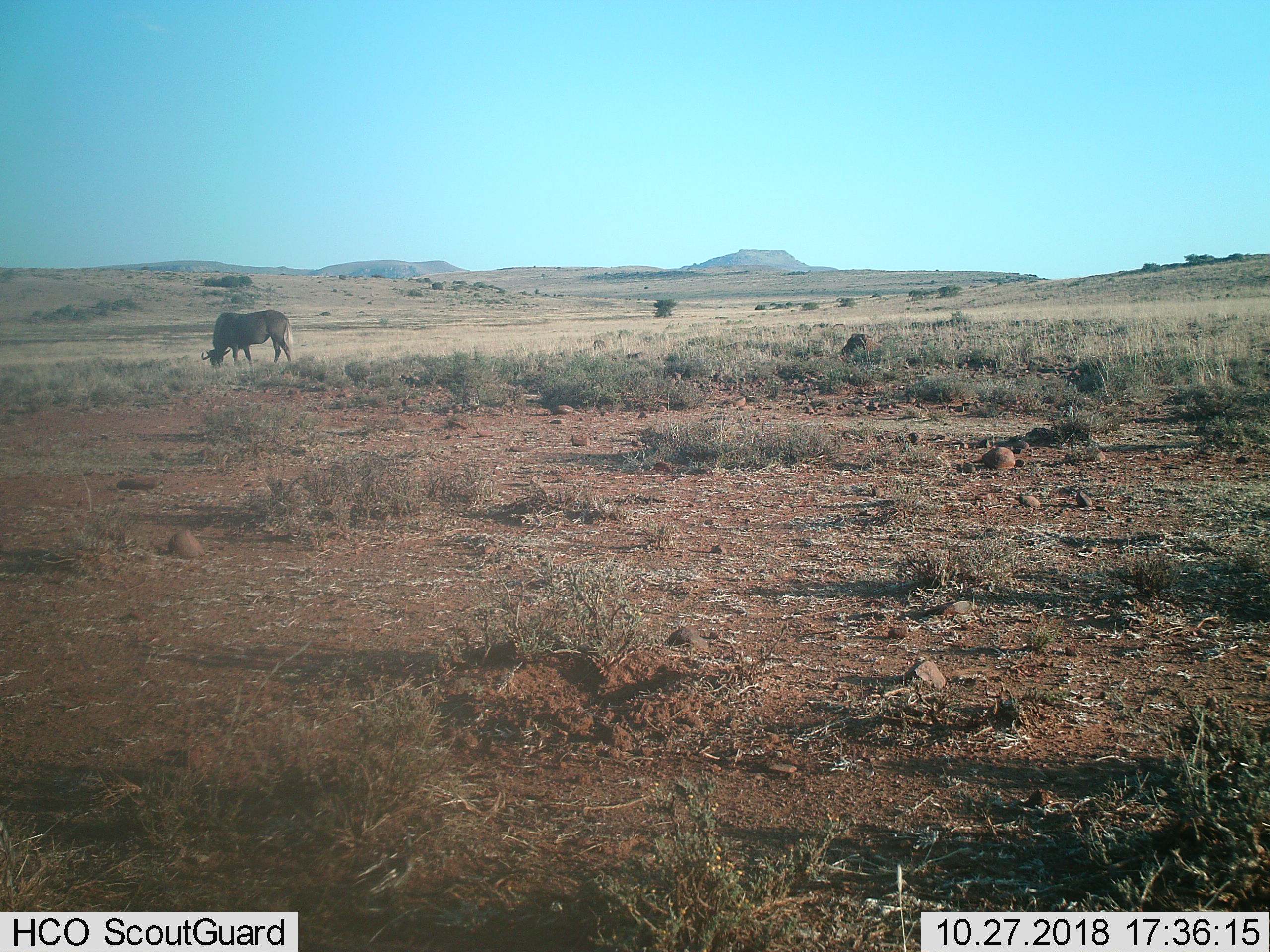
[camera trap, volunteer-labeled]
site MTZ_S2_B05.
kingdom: Animalia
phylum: Chordata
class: Mammalia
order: Artiodactyla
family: Bovidae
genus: Connochaetes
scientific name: Connochaetes gnou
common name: black wildebeest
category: wildebeestblack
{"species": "wildebeestblack (black wildebeest) (Connochaetes gnou)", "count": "1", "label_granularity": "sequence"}